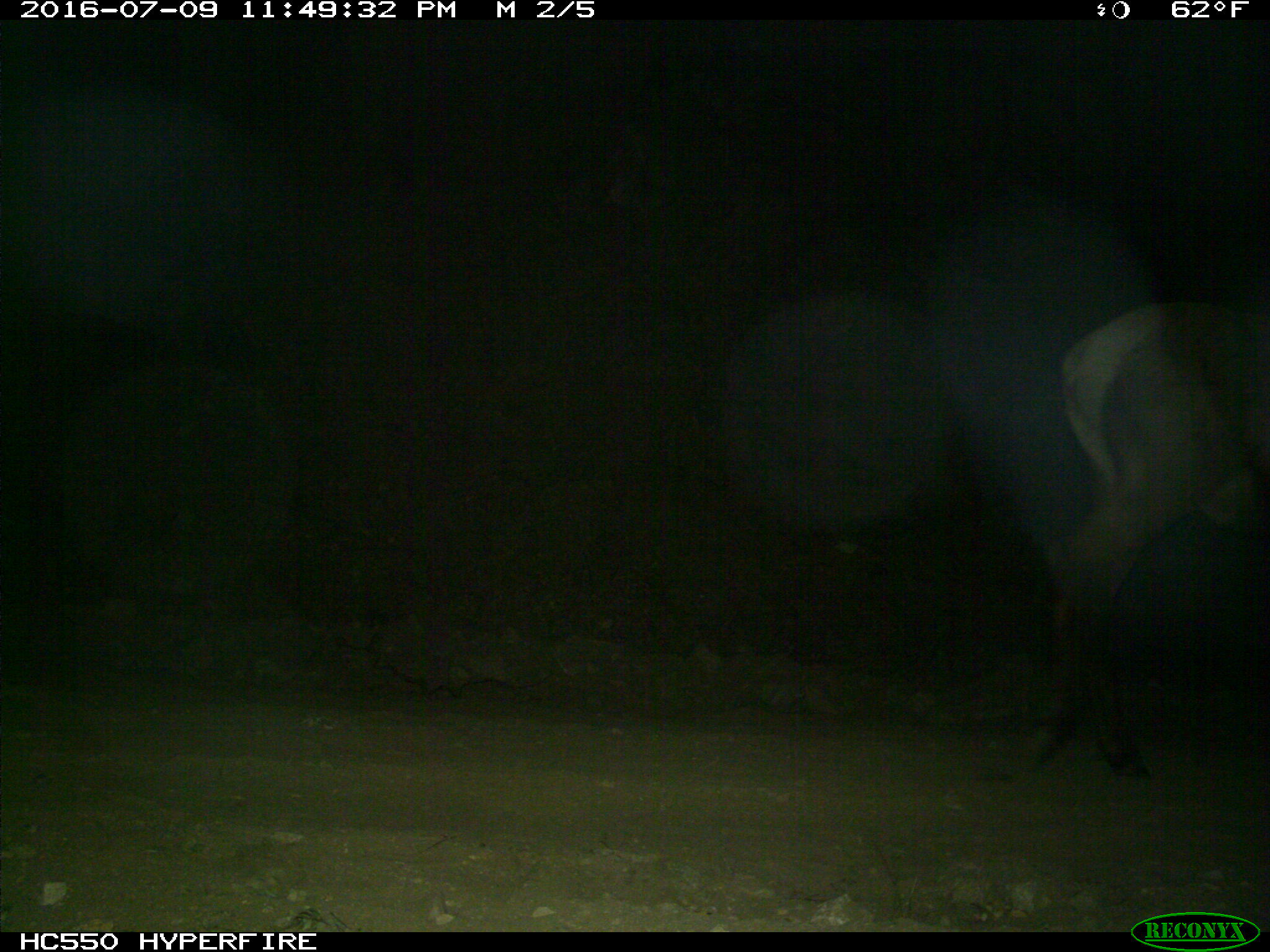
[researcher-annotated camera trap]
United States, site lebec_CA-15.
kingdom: Animalia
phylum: Chordata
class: Mammalia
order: Artiodactyla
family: Cervidae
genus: Cervus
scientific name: Cervus canadensis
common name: elk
Cervus canadensis (elk).